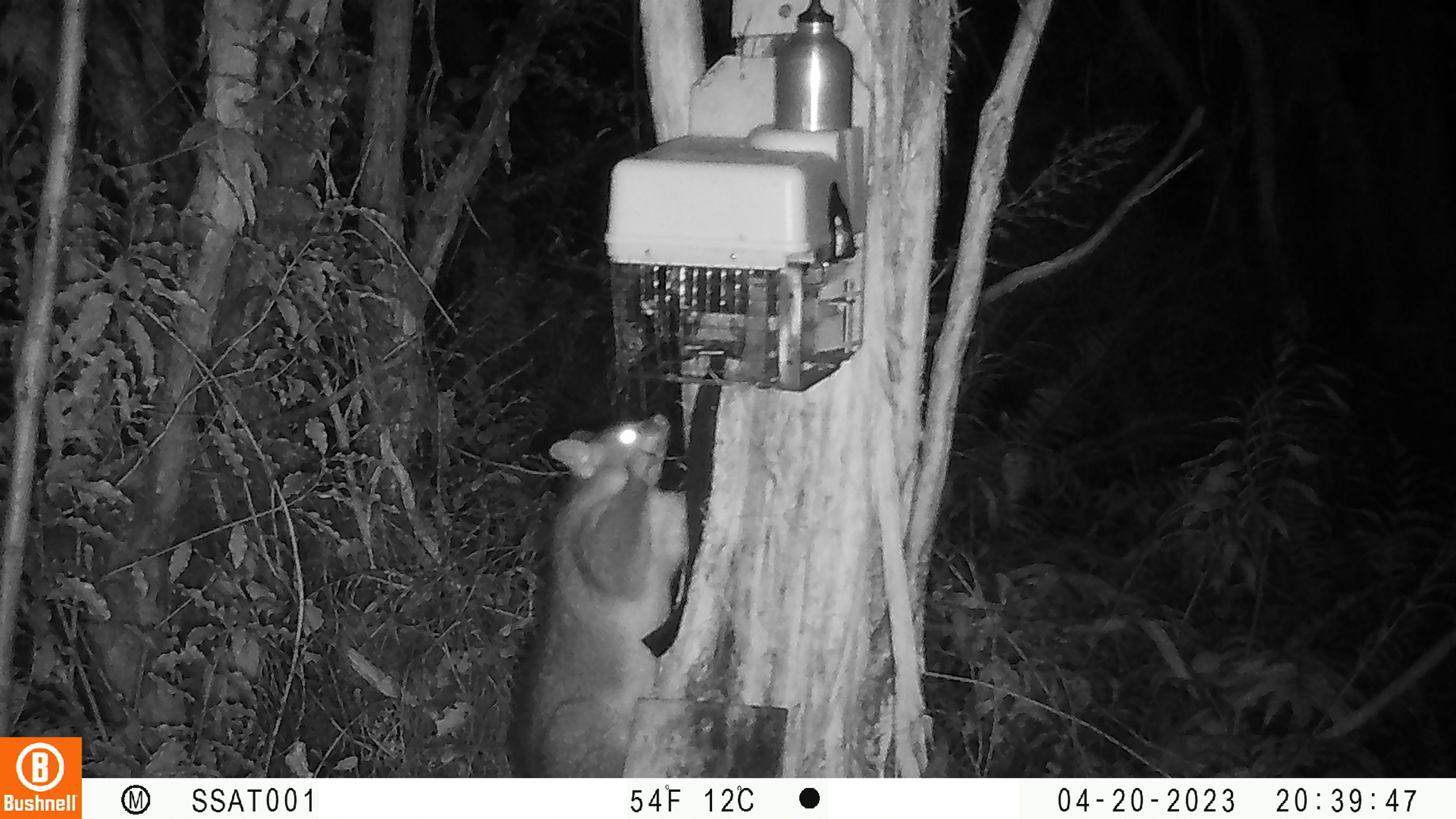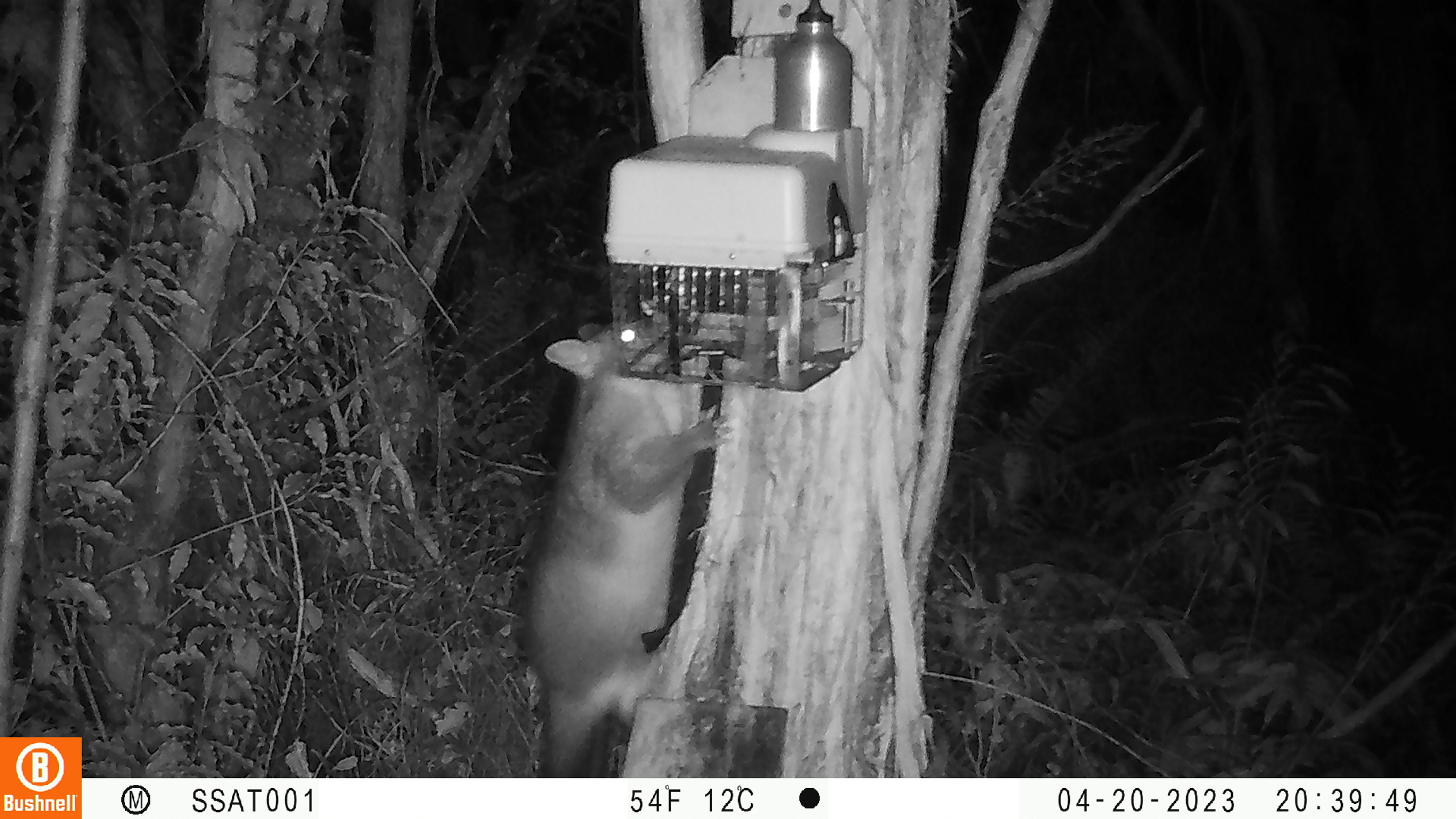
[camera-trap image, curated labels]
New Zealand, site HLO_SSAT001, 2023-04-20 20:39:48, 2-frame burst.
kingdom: Animalia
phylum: Chordata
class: Mammalia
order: Diprotodontia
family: Phalangeridae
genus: Trichosurus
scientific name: Trichosurus vulpecula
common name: common brushtail possum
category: possum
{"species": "possum (common brushtail possum) (Trichosurus vulpecula)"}